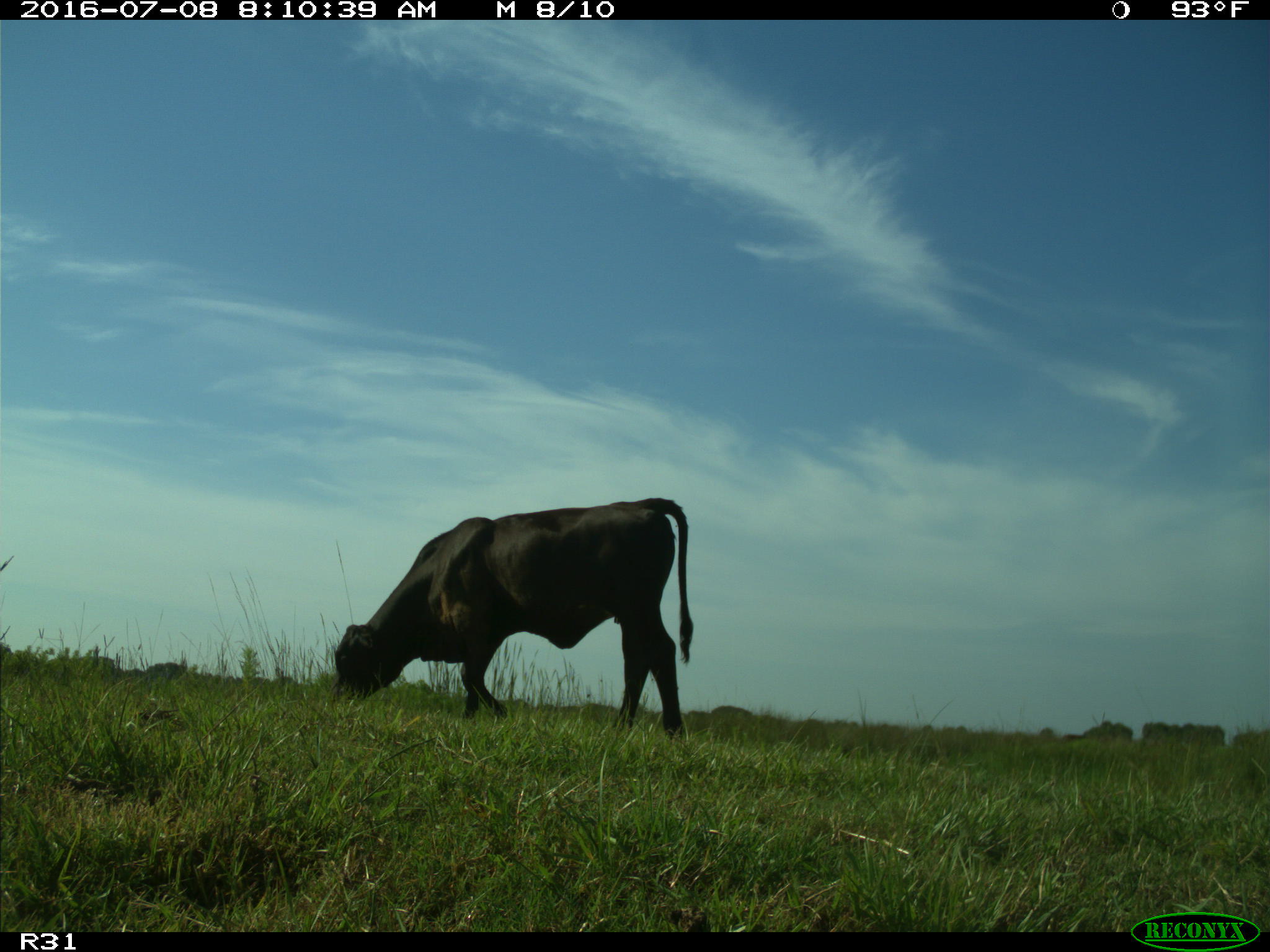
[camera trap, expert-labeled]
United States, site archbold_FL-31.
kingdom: Animalia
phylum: Chordata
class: Mammalia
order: Artiodactyla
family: Bovidae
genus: Bos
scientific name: Bos taurus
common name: domestic cow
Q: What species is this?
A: Bos taurus (domestic cow).